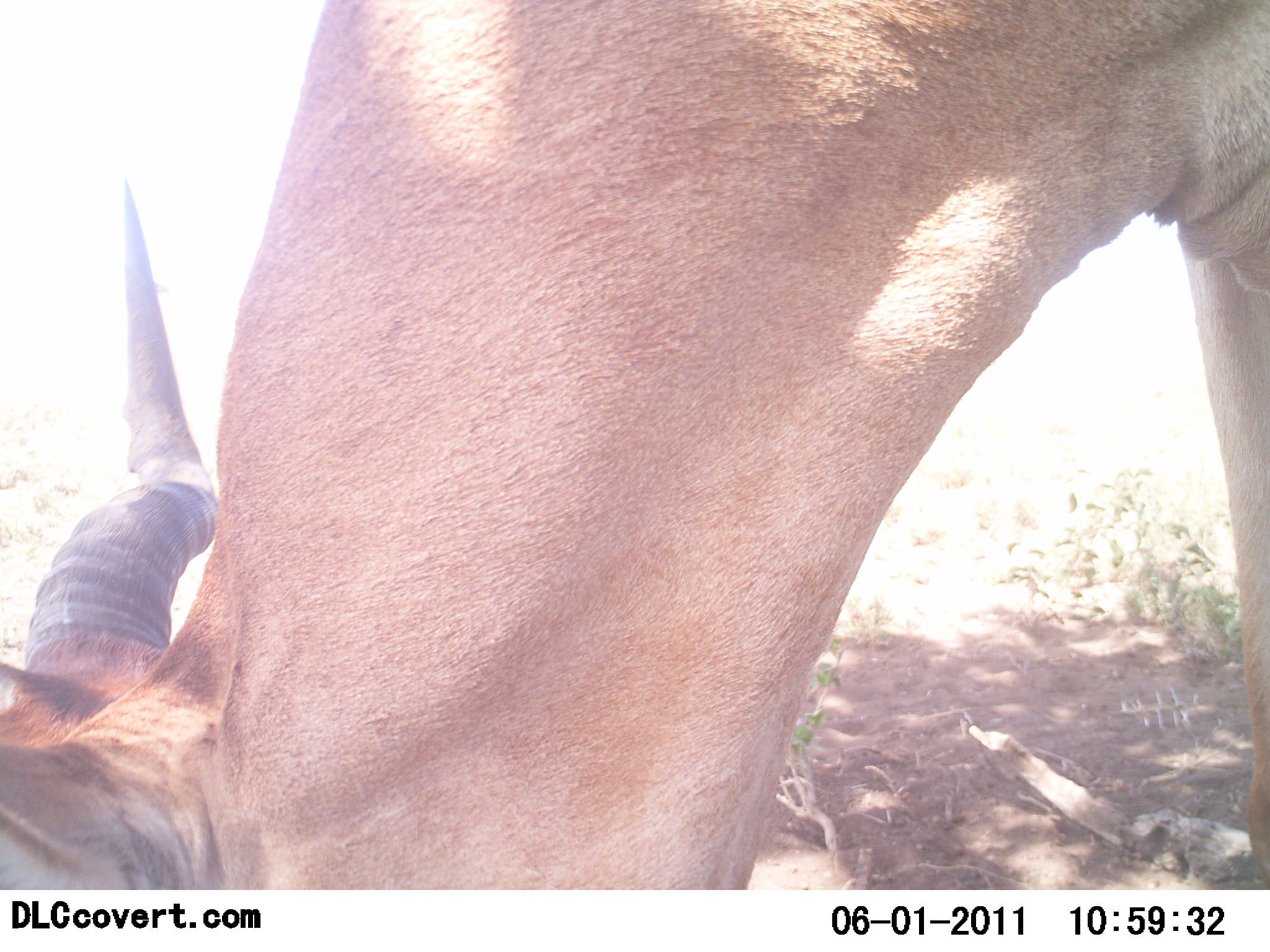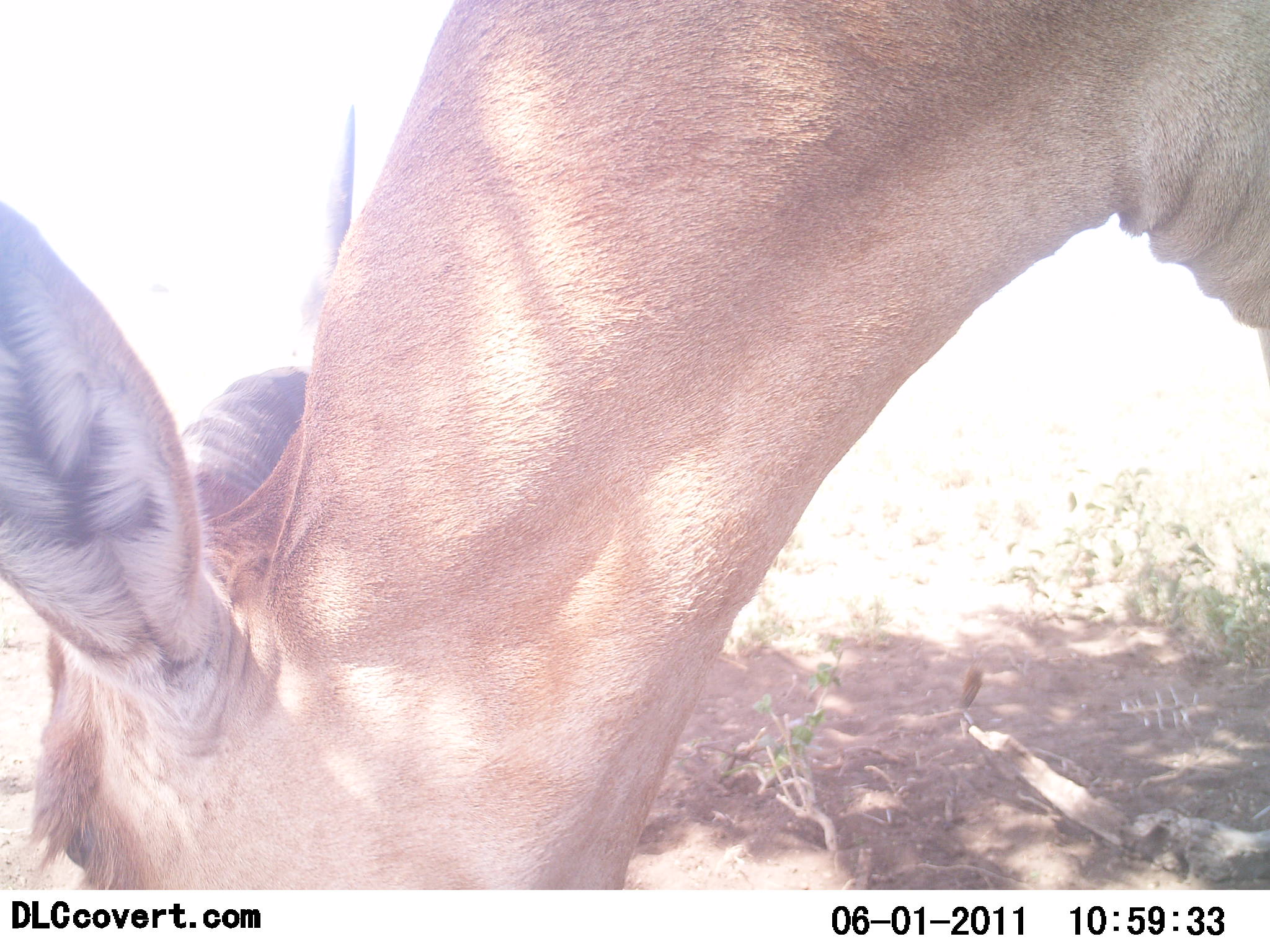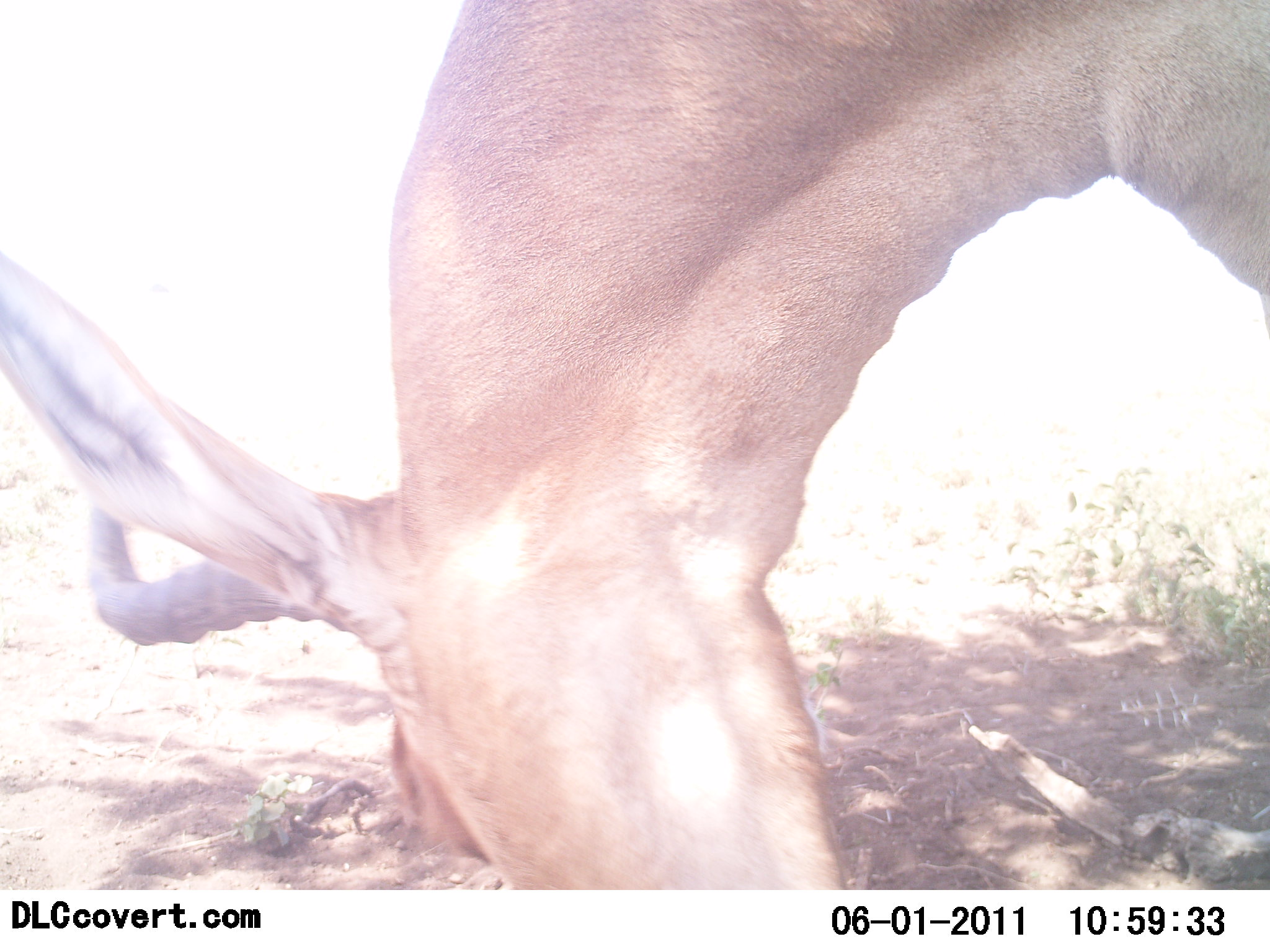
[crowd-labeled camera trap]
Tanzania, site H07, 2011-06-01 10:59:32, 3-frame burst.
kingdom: Animalia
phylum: Chordata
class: Mammalia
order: Artiodactyla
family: Bovidae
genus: Alcelaphus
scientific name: Alcelaphus buselaphus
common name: hartebeest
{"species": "hartebeest (Alcelaphus buselaphus)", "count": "1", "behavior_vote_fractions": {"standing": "9%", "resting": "0%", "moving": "0%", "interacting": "0%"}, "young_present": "0%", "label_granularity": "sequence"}